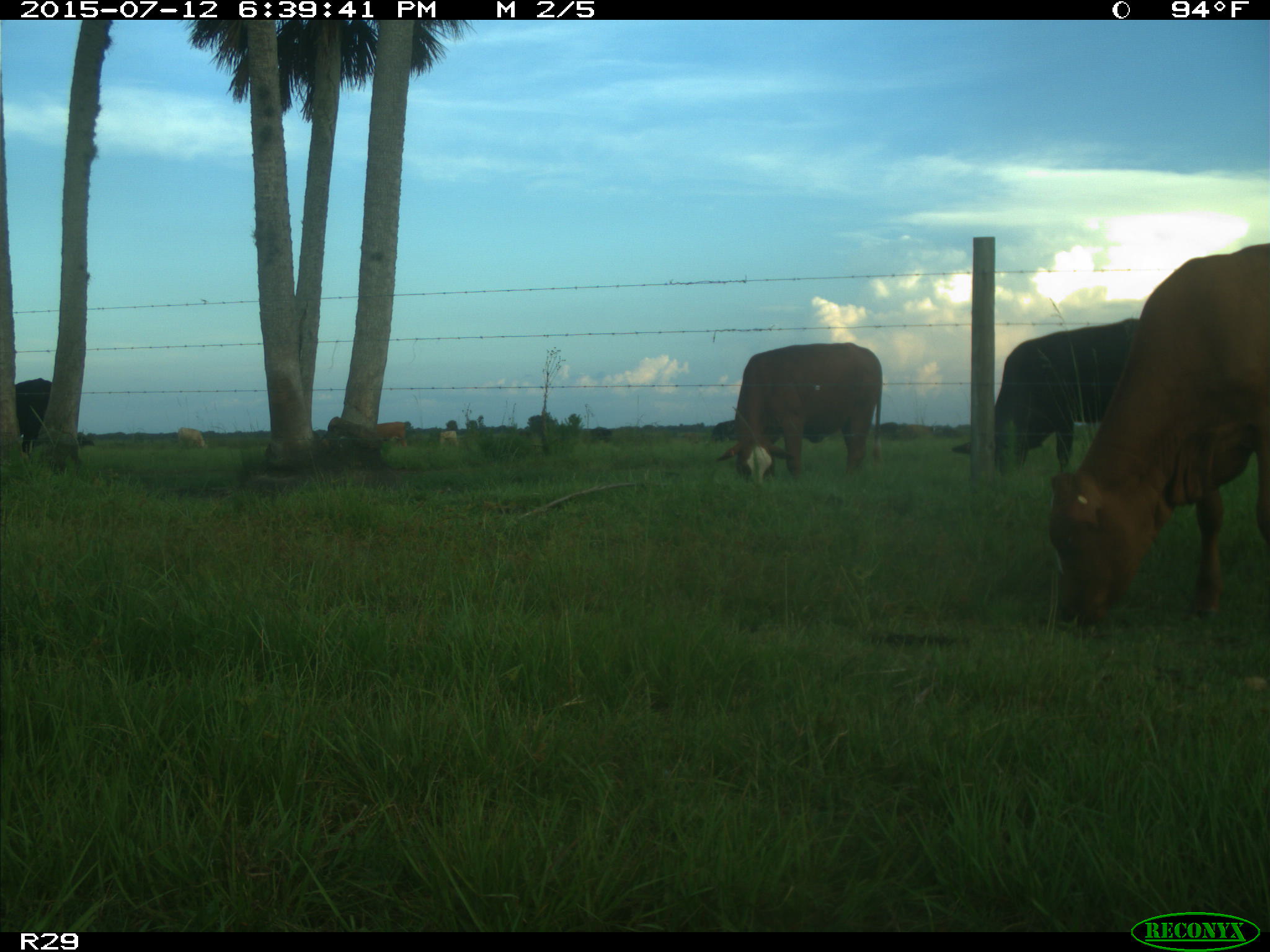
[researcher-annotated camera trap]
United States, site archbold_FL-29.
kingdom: Animalia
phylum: Chordata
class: Mammalia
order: Artiodactyla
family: Bovidae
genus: Bos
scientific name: Bos taurus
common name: domestic cow